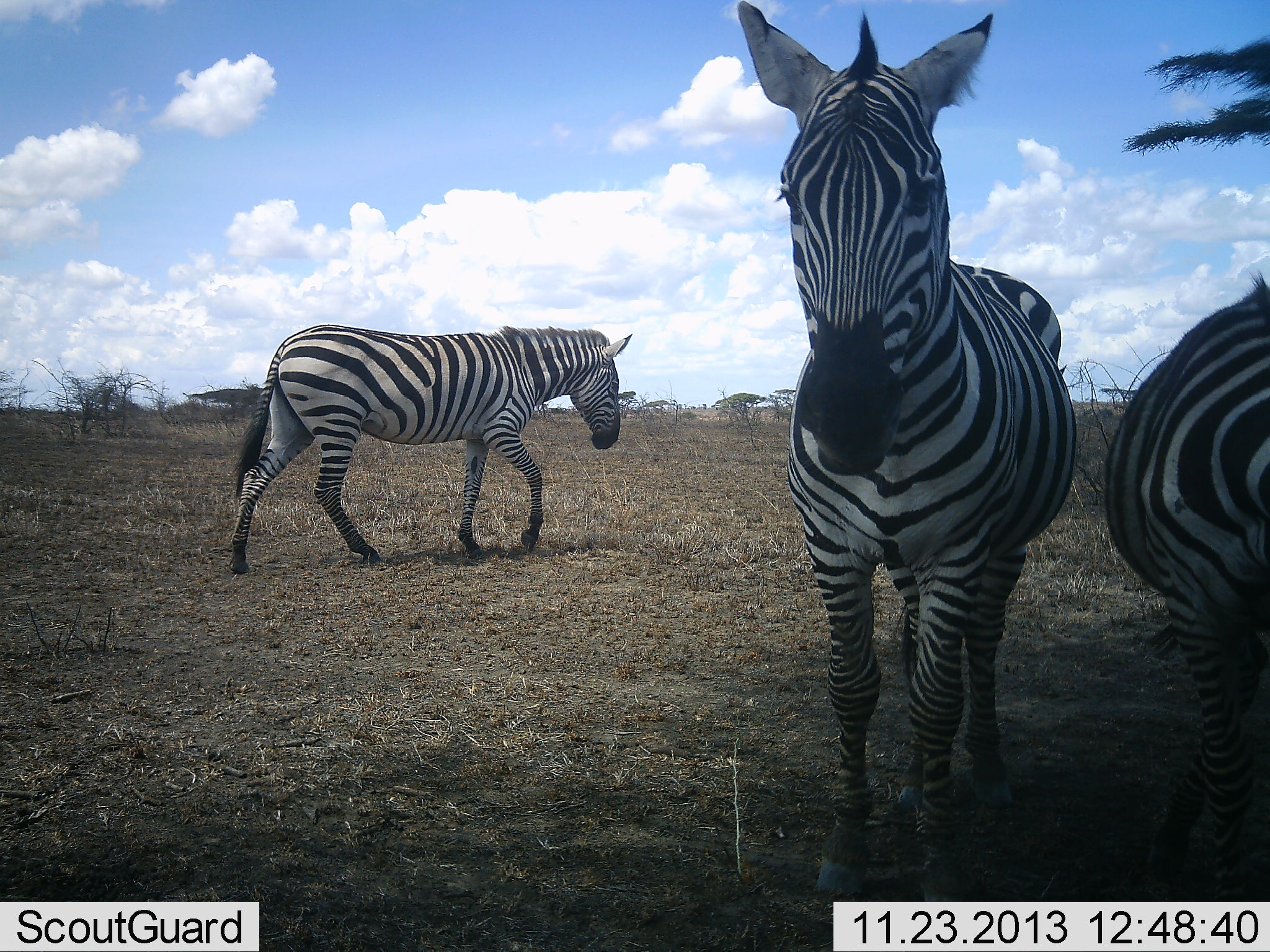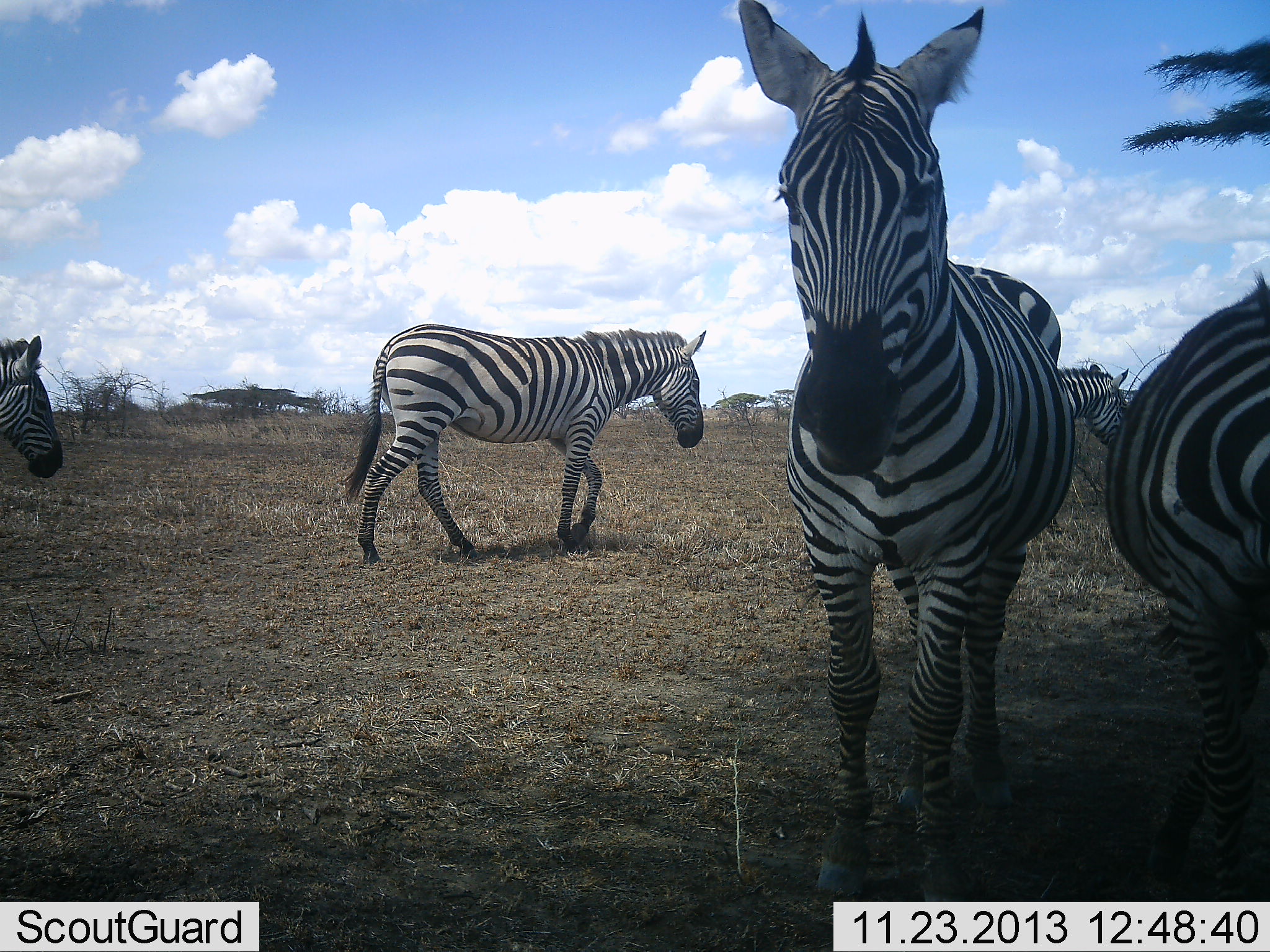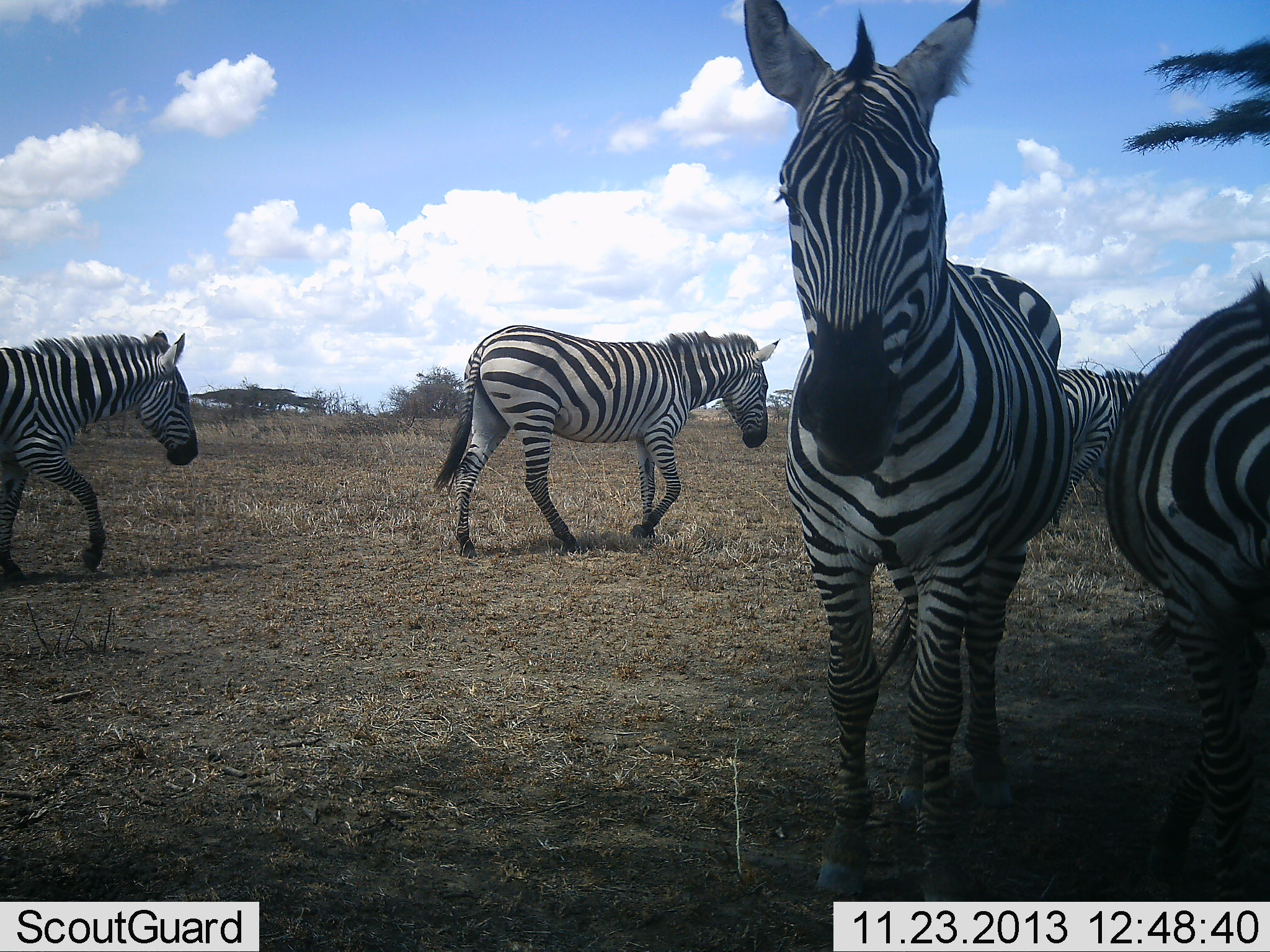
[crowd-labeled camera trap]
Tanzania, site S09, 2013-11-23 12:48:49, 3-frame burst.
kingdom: Animalia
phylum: Chordata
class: Mammalia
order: Perissodactyla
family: Equidae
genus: Equus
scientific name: Equus quagga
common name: plains zebra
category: zebra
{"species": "zebra (plains zebra) (Equus quagga)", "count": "5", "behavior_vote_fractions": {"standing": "82%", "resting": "0%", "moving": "100%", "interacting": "0%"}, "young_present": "0%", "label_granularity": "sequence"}